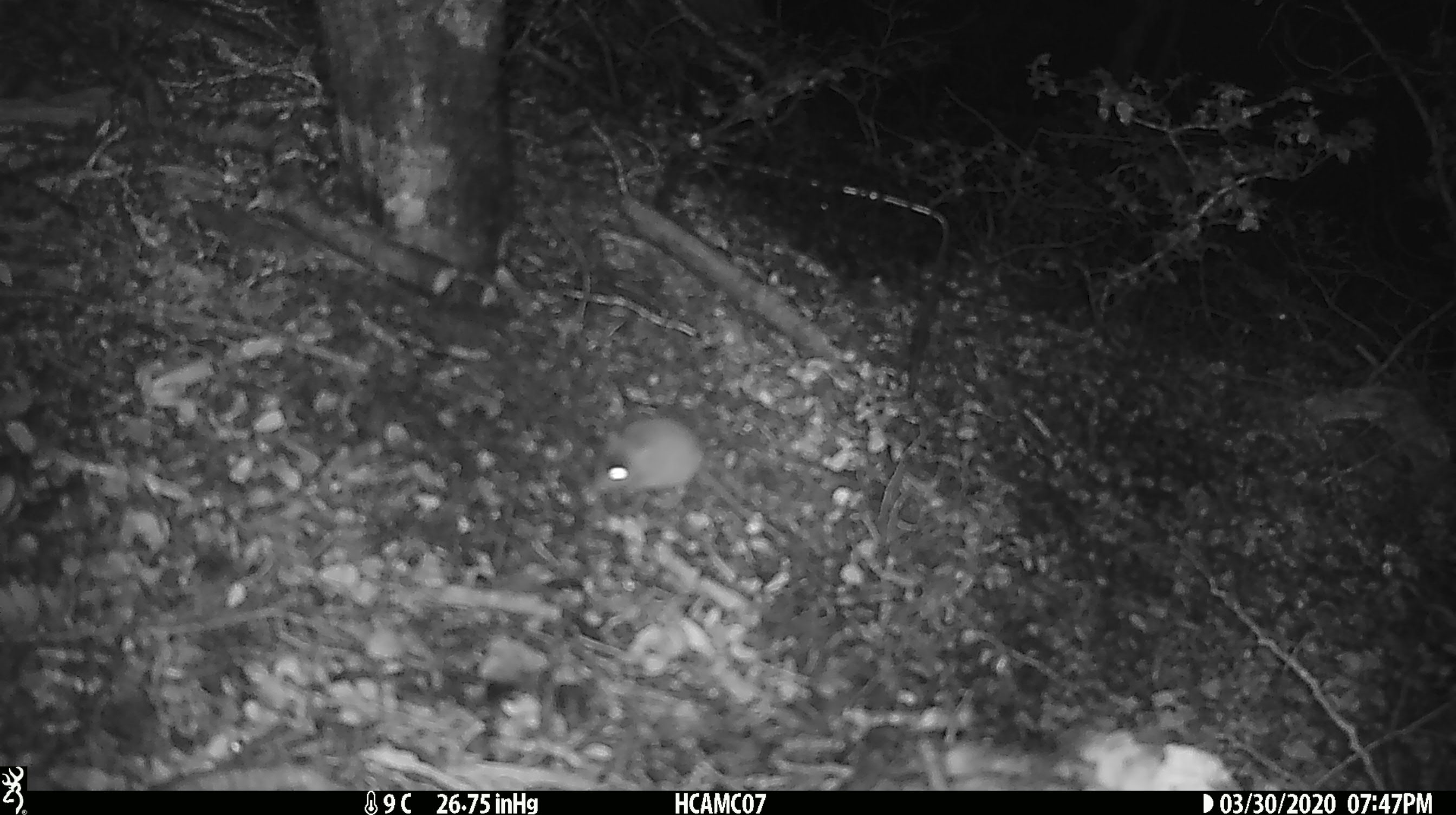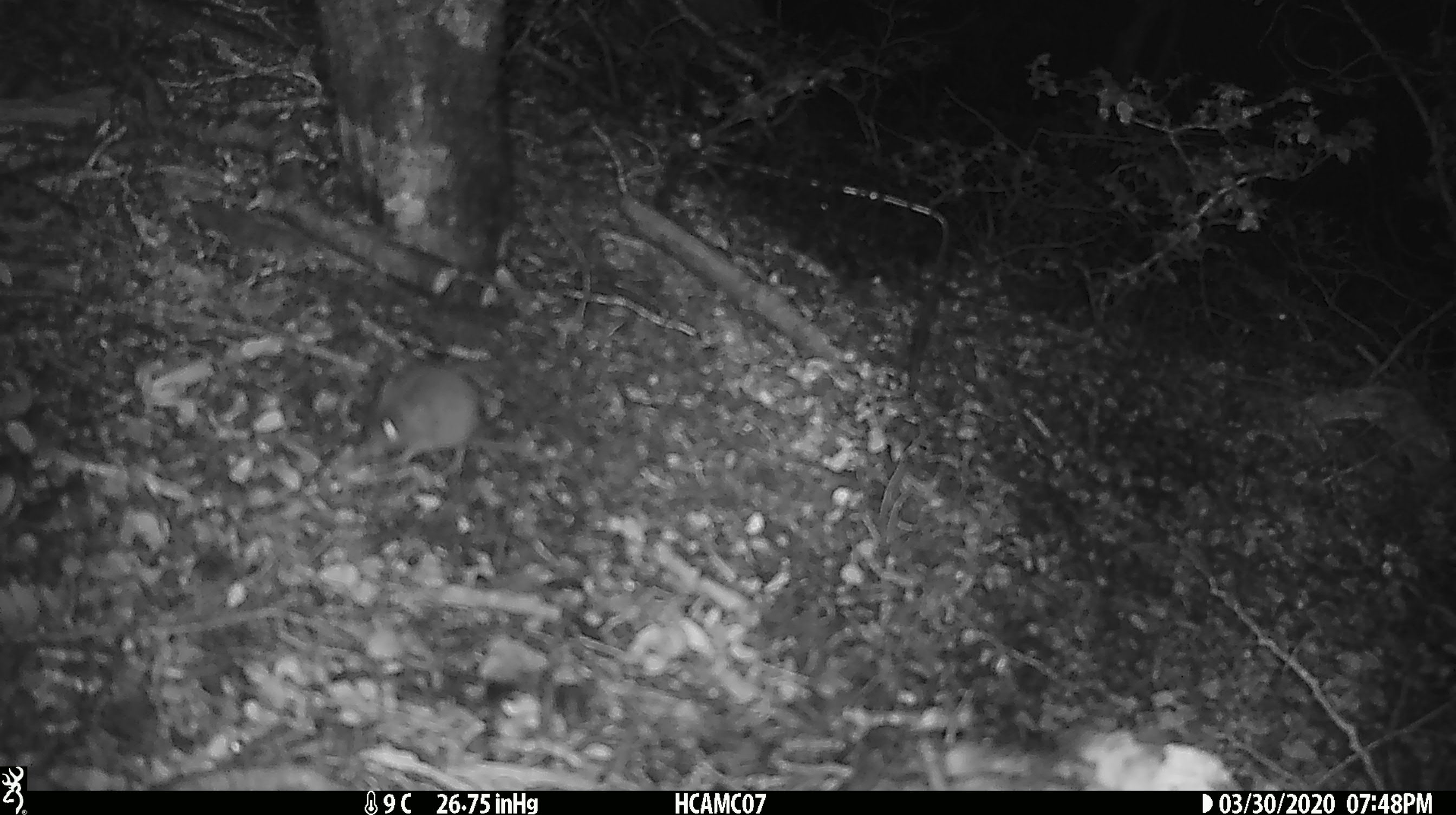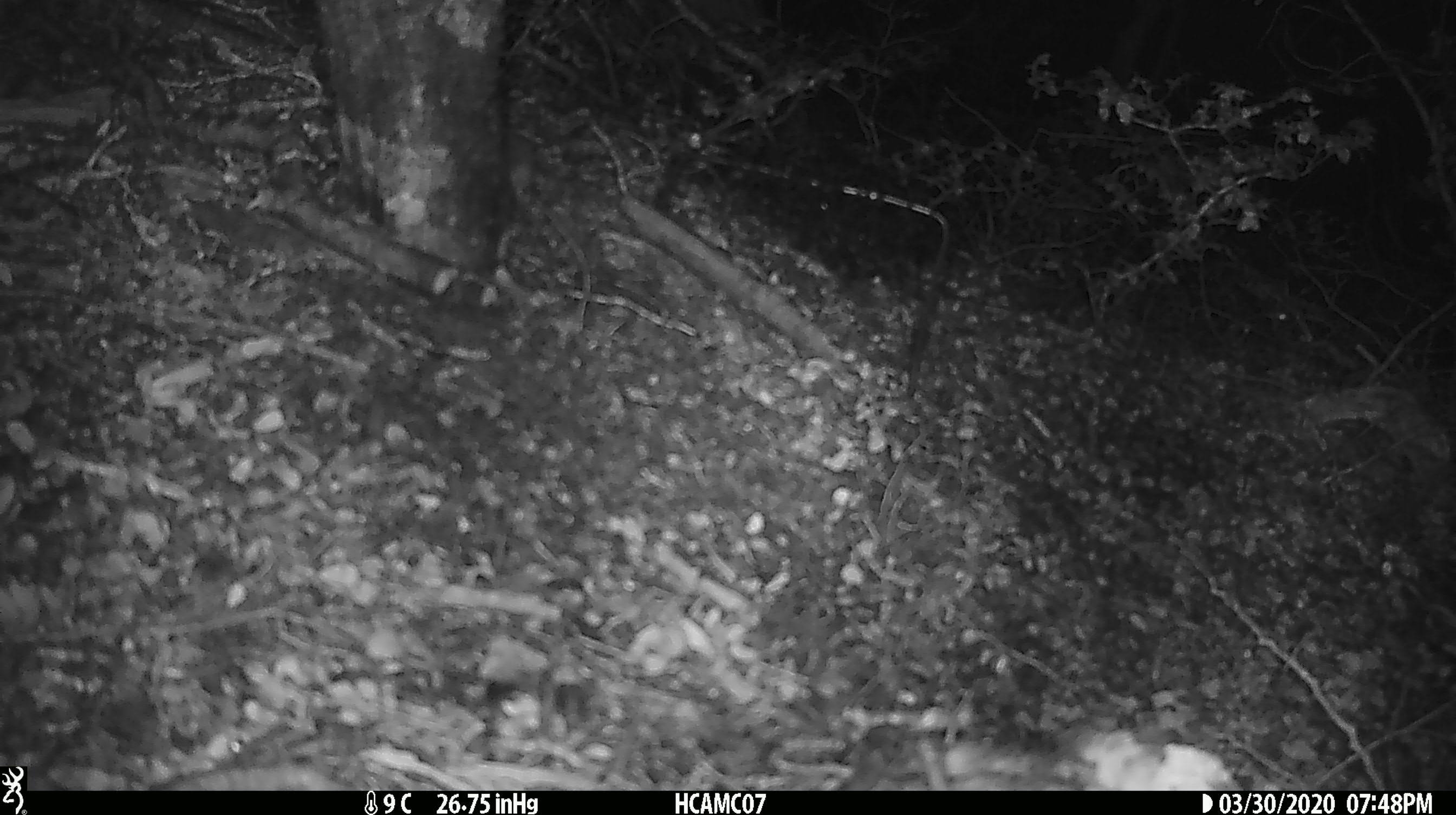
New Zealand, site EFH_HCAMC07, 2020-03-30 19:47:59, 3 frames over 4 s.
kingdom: Animalia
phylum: Chordata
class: Mammalia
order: Rodentia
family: Muridae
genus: Mus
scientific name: Mus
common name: mouse